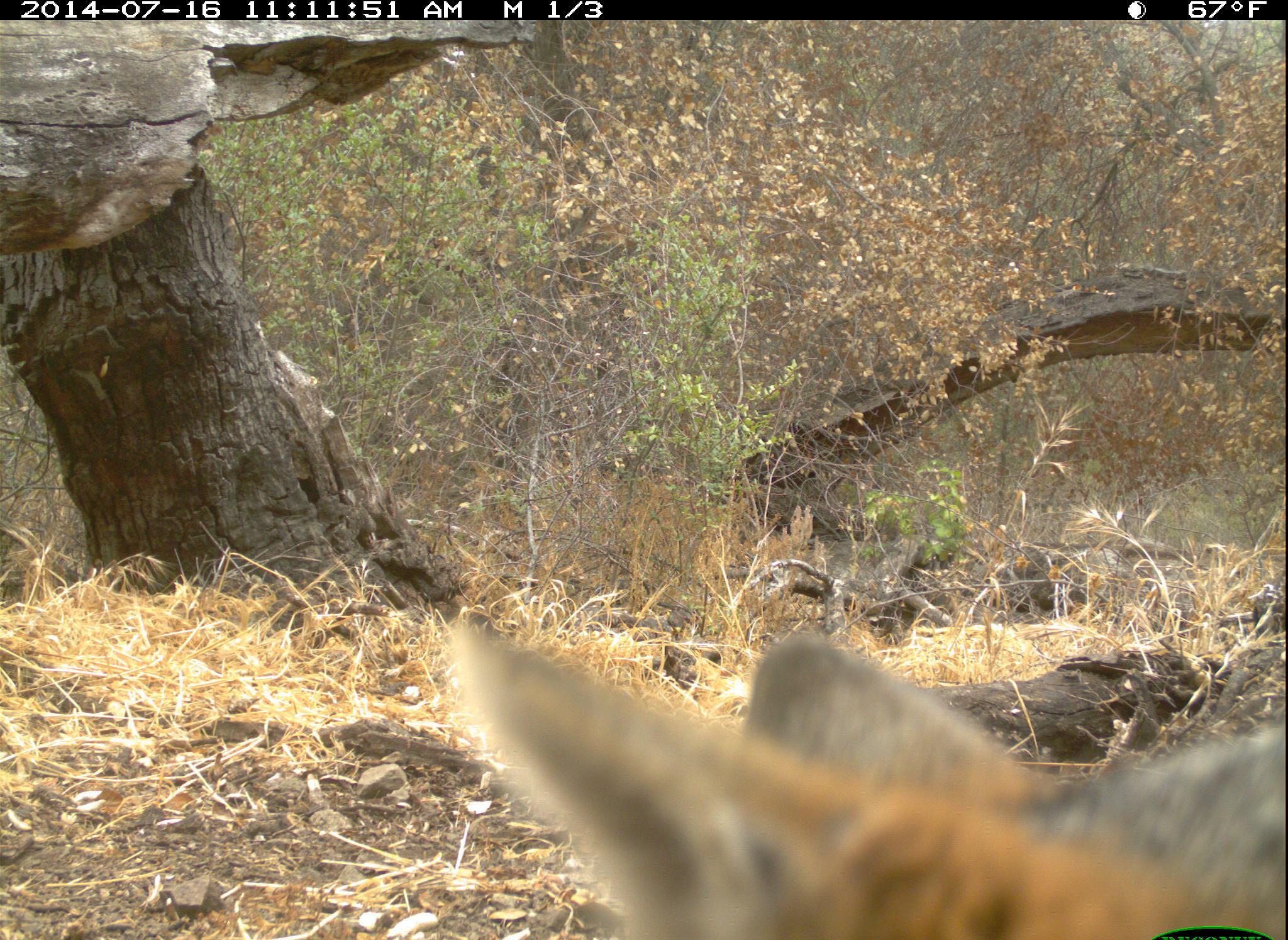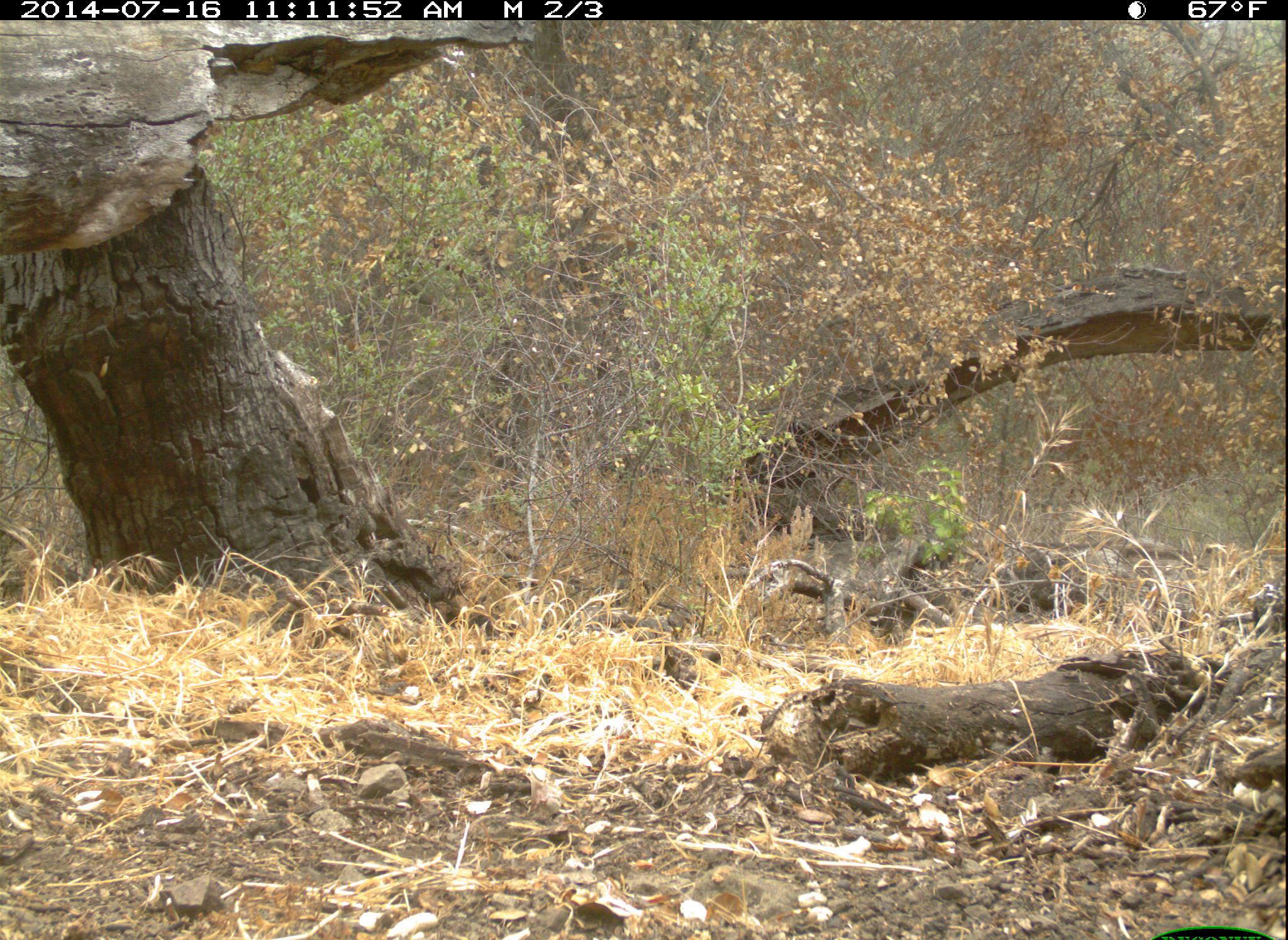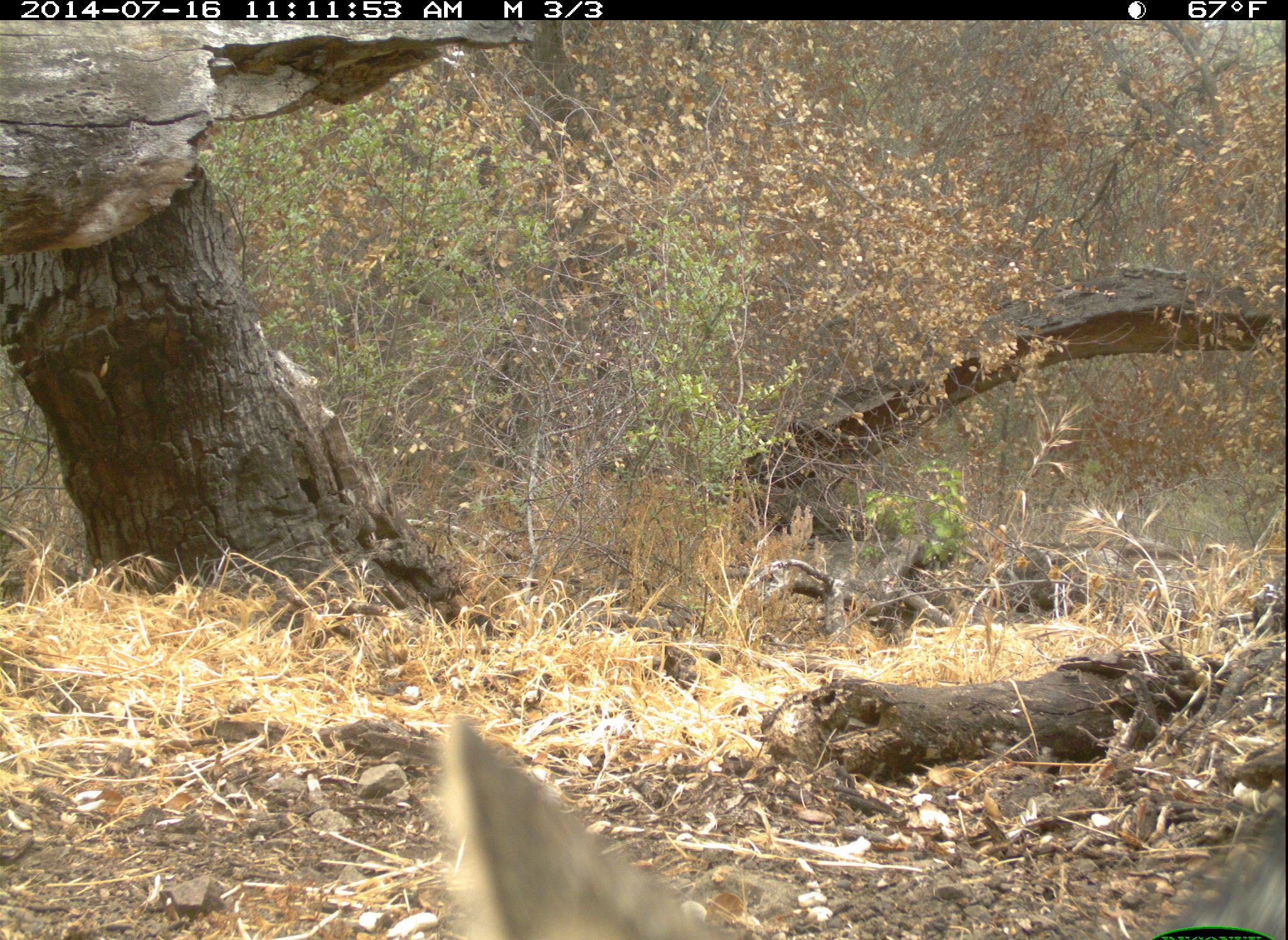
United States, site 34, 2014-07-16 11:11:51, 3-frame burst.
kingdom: Animalia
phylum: Chordata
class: Mammalia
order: Carnivora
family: Canidae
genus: Urocyon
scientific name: Urocyon cinereoargenteus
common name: gray fox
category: fox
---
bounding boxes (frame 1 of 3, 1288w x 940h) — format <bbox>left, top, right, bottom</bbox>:
fox: <bbox>447, 609, 1288, 940</bbox>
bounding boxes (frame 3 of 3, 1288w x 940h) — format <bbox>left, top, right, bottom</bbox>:
fox: <bbox>445, 718, 1288, 940</bbox>